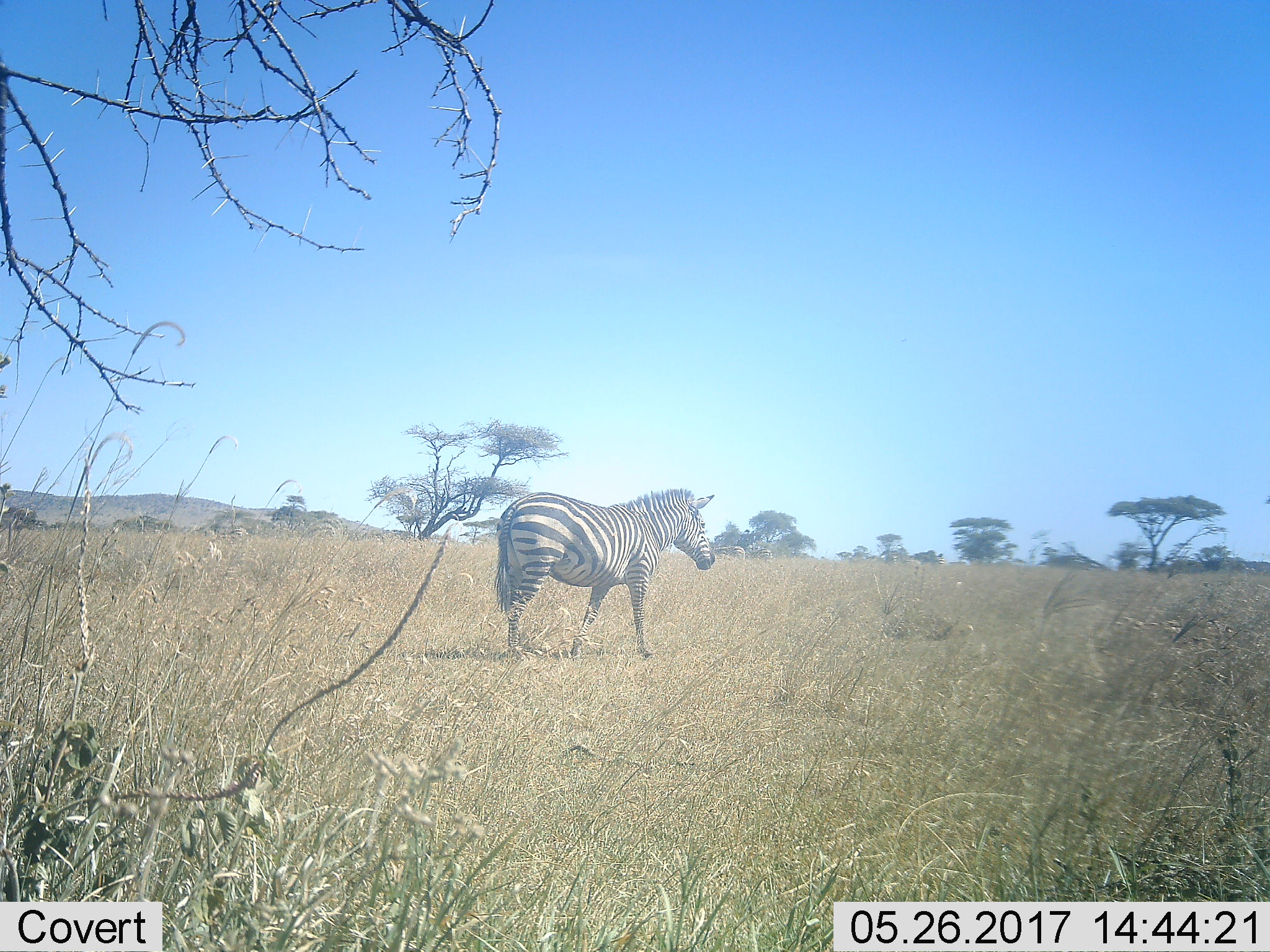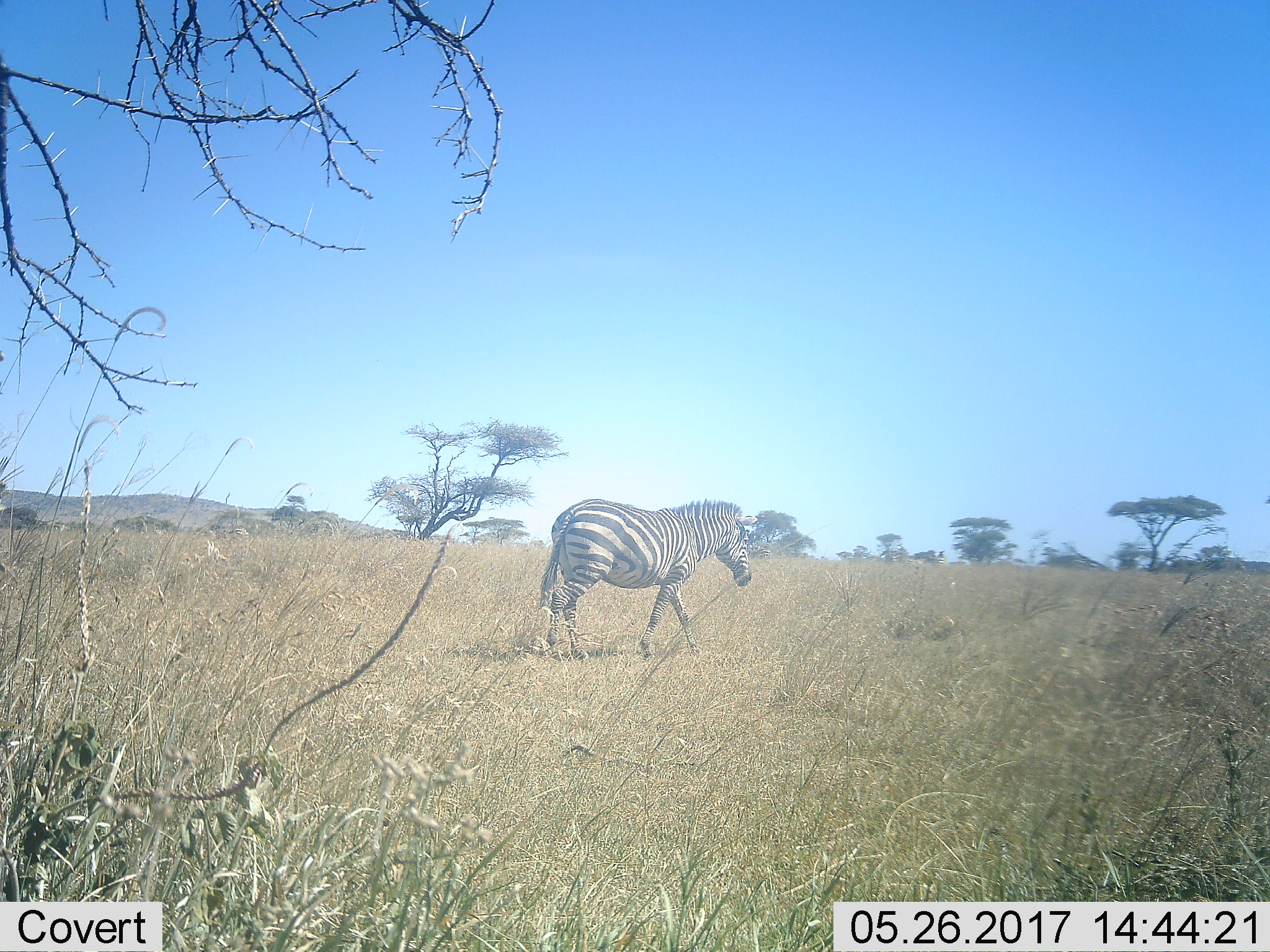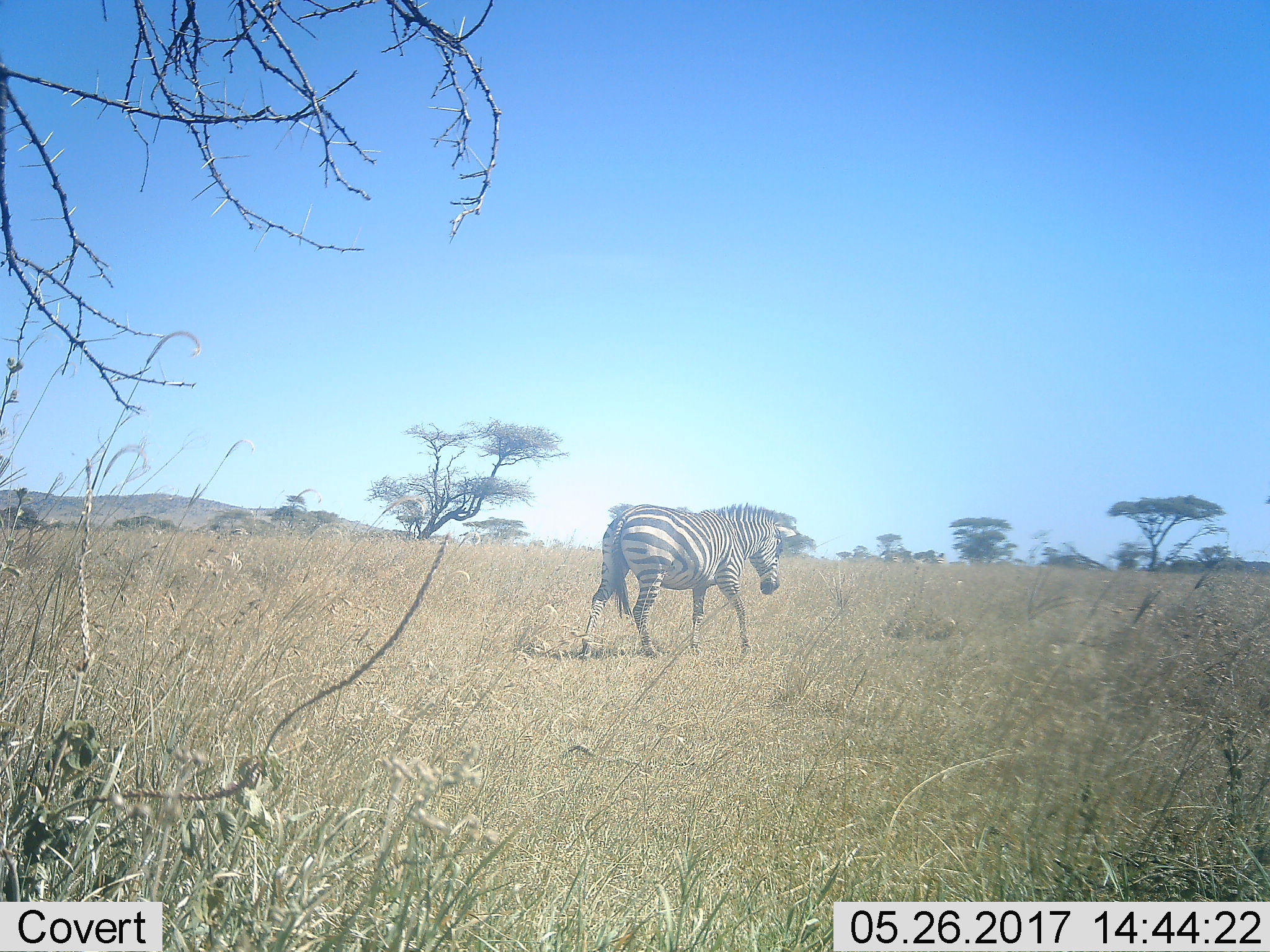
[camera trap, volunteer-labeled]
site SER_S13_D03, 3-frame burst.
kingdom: Animalia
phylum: Chordata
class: Mammalia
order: Perissodactyla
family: Equidae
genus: Equus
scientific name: Equus quagga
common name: plains zebra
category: zebraplains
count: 1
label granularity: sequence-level